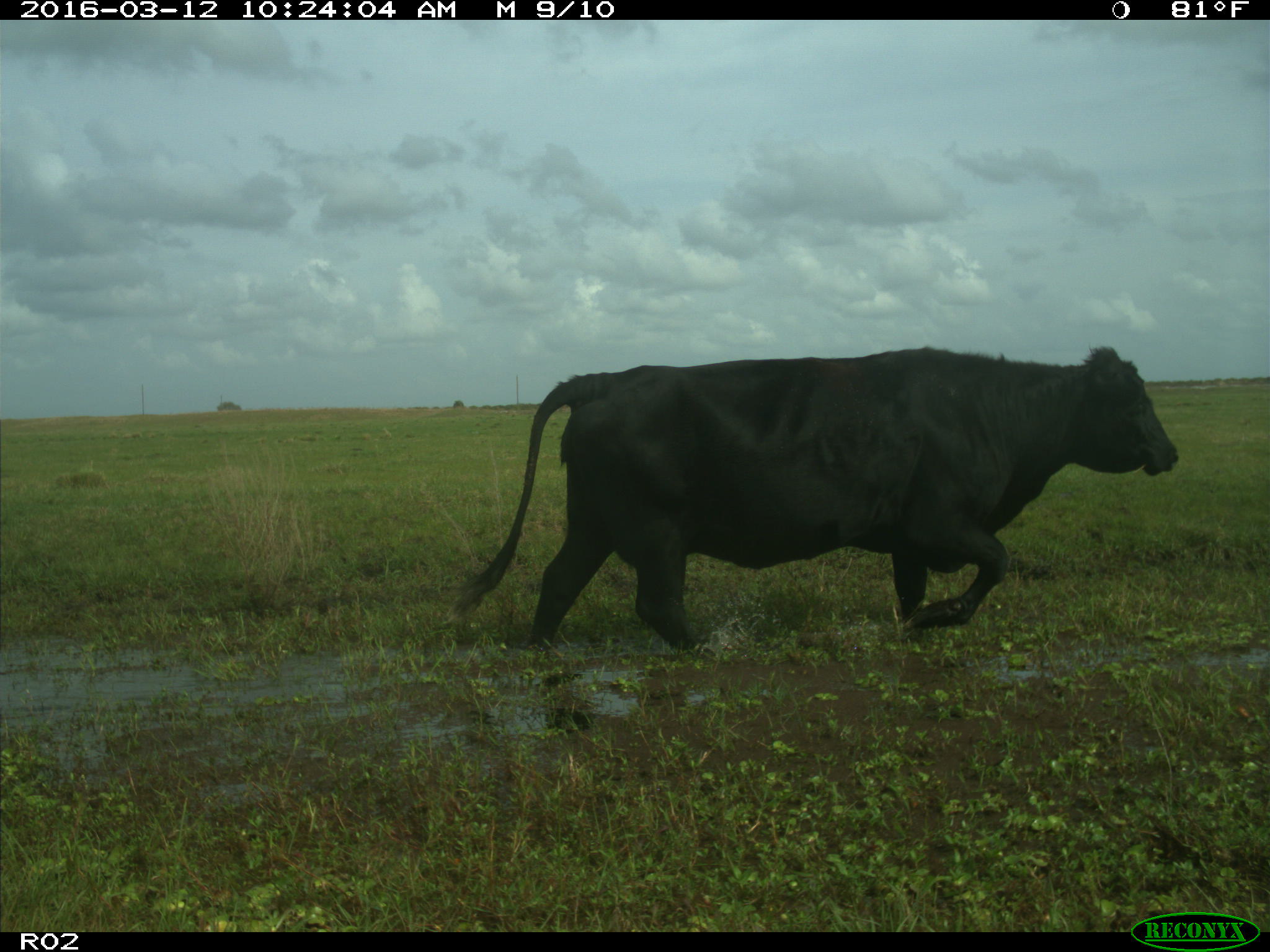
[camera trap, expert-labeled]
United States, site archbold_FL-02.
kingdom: Animalia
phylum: Chordata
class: Mammalia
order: Artiodactyla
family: Bovidae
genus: Bos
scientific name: Bos taurus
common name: domestic cow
Bos taurus (domestic cow).